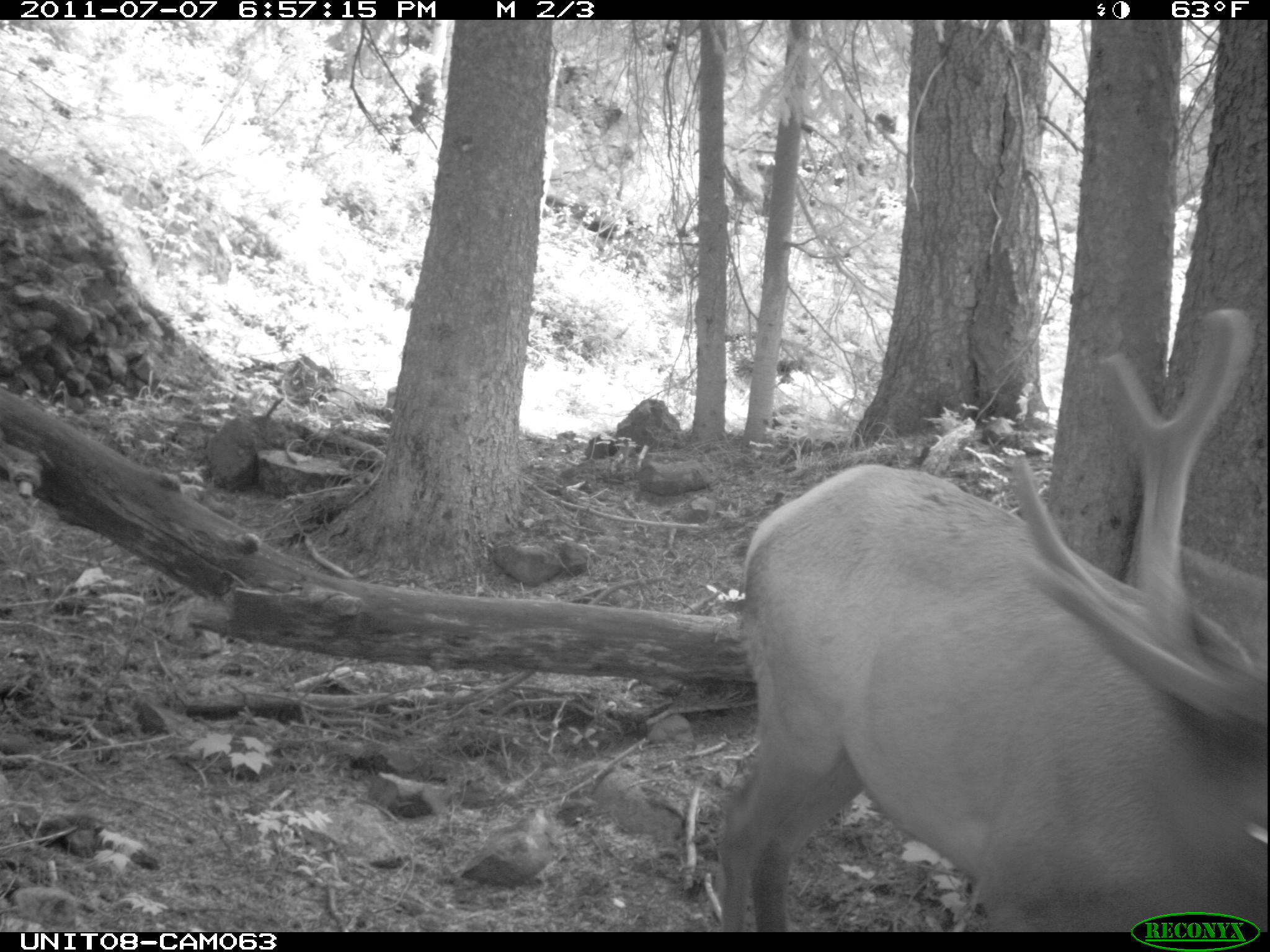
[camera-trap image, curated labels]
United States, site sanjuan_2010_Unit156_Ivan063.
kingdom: Animalia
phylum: Chordata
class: Mammalia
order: Artiodactyla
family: Cervidae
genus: Cervus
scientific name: Cervus elaphus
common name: red deer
Cervus elaphus (red deer).